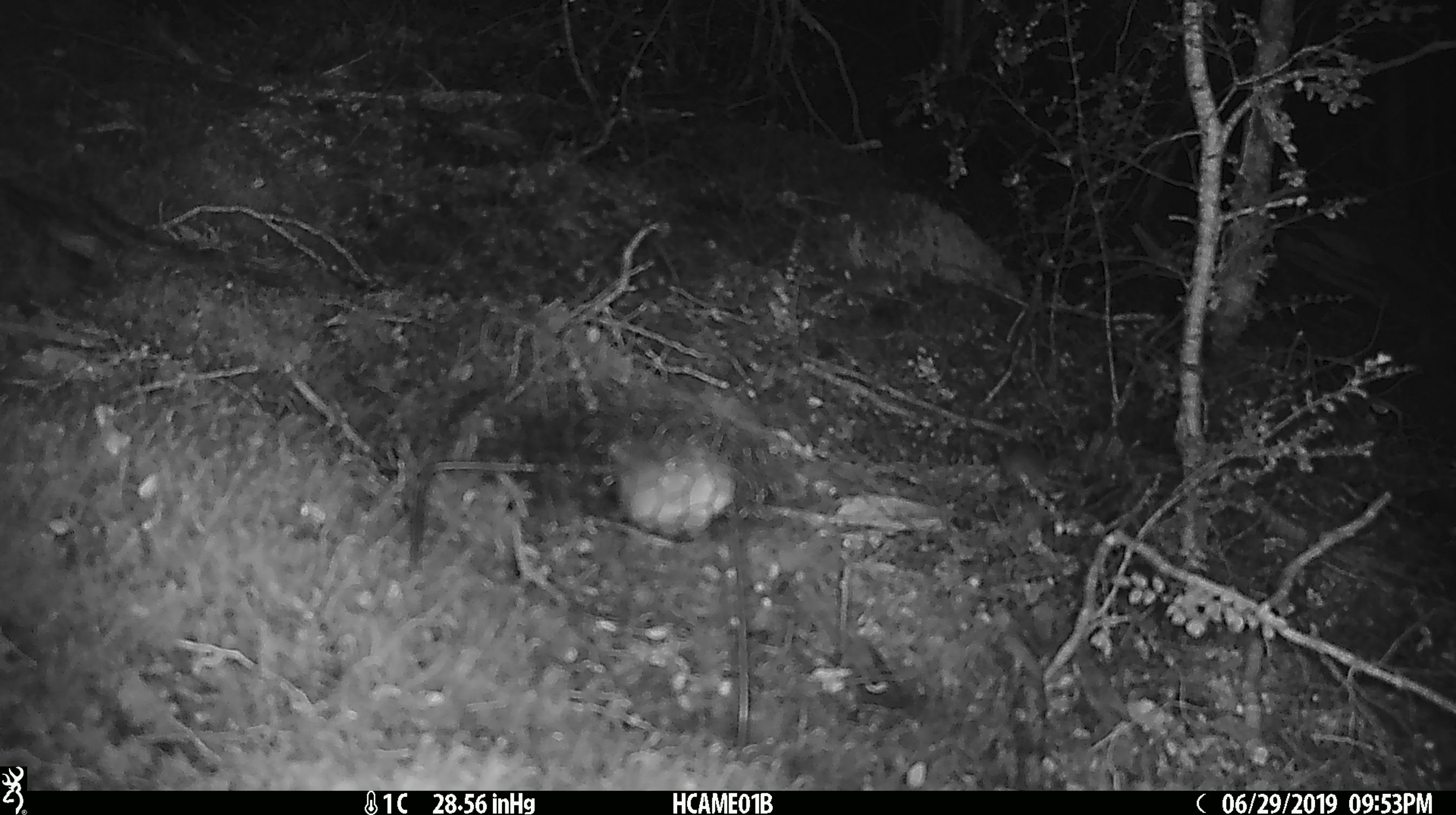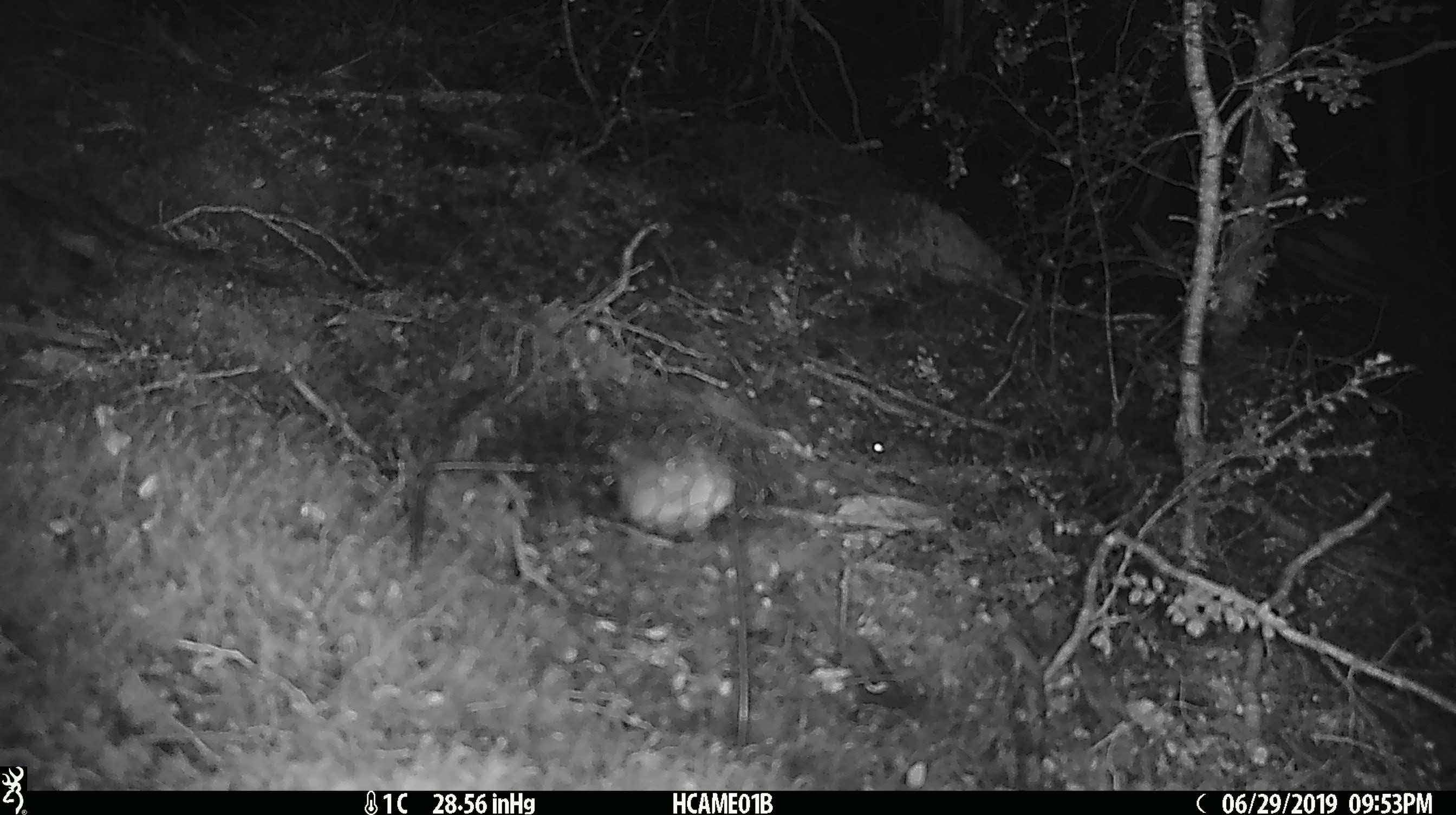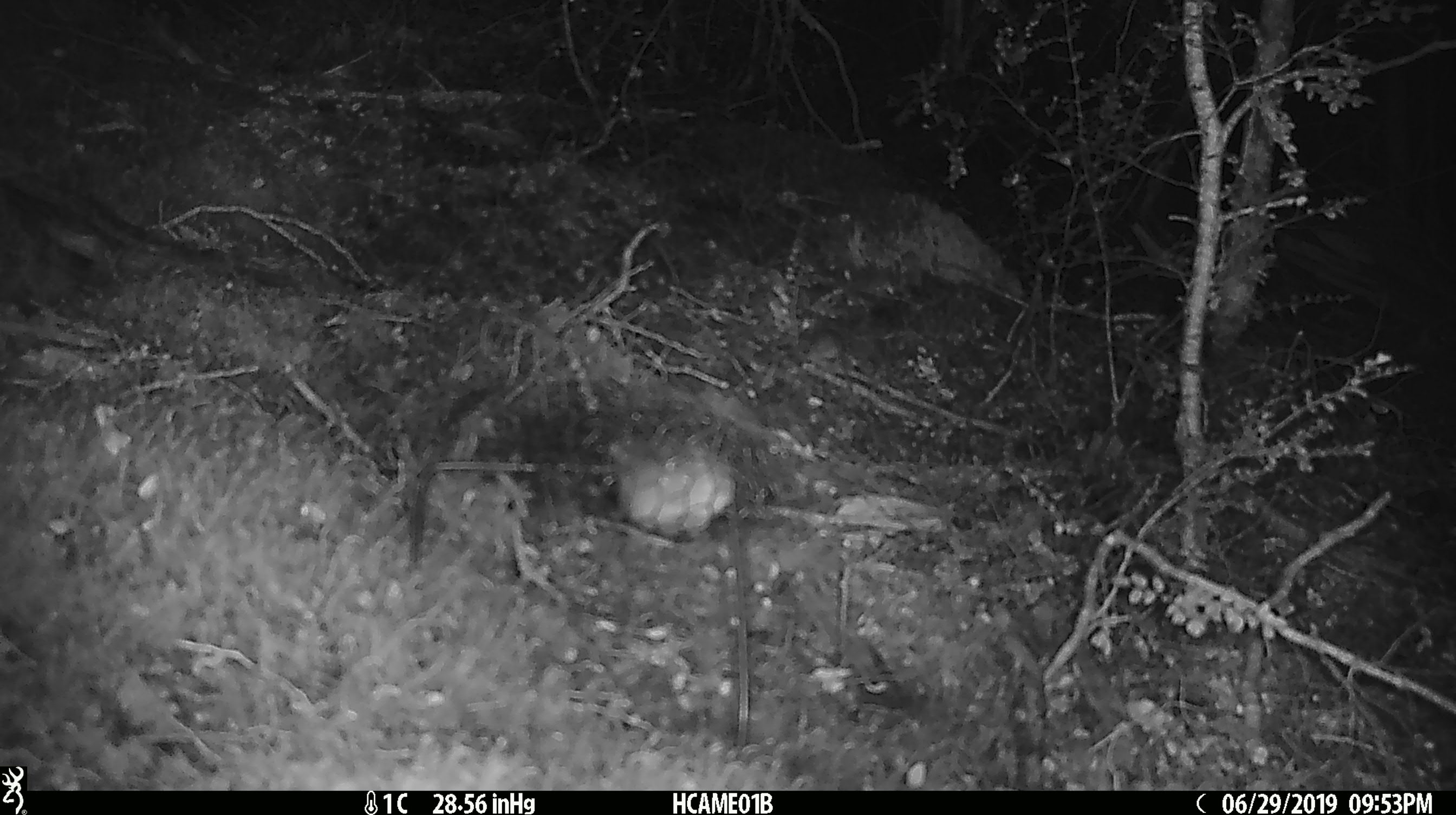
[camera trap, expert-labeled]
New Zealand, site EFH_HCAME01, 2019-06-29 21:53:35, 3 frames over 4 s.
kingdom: Animalia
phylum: Chordata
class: Mammalia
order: Rodentia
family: Muridae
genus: Mus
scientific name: Mus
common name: mouse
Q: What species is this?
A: Mouse (Mus).